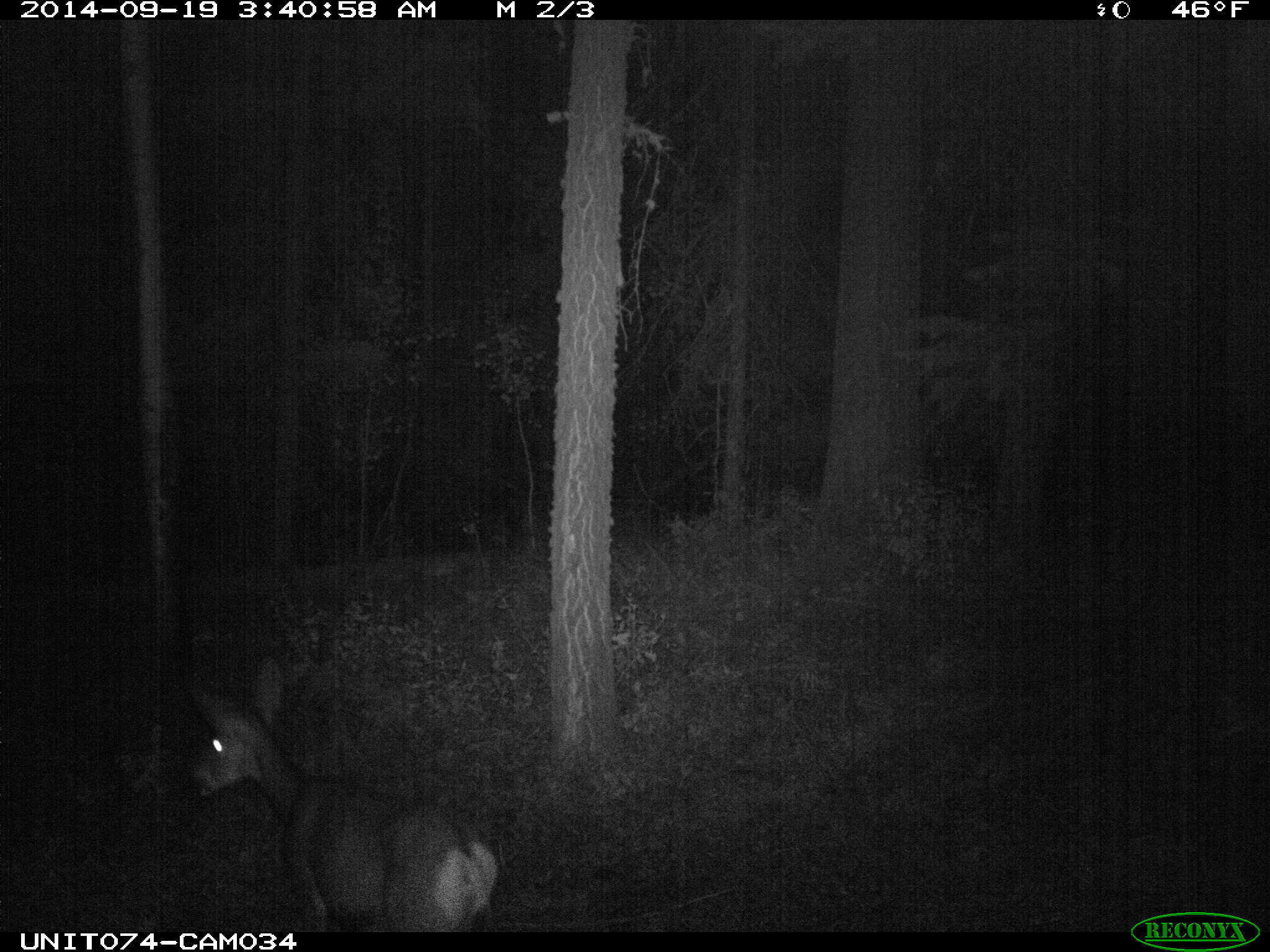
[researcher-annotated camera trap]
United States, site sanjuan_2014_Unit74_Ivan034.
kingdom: Animalia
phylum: Chordata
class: Mammalia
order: Artiodactyla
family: Cervidae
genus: Odocoileus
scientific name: Odocoileus hemionus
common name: mule deer